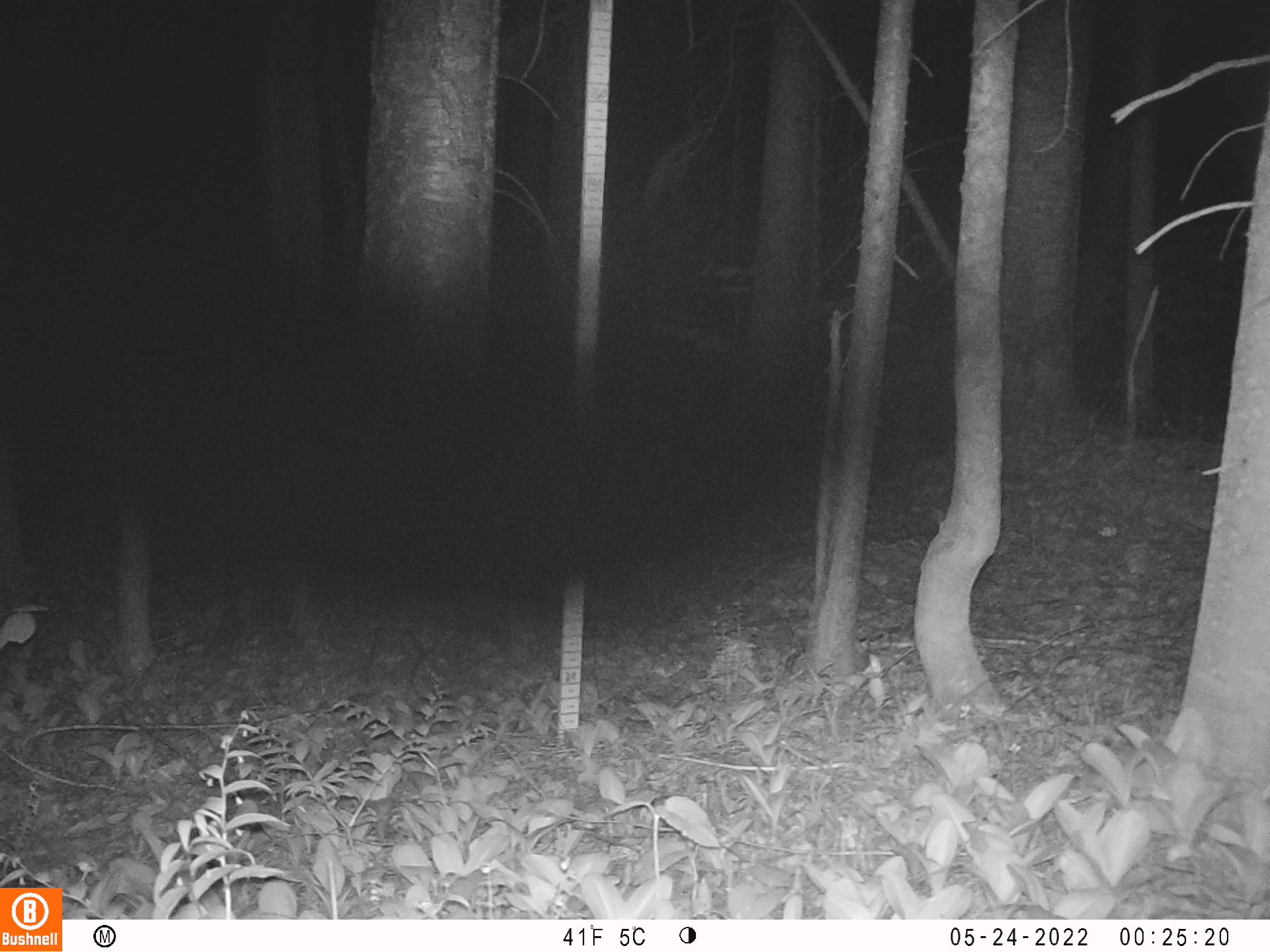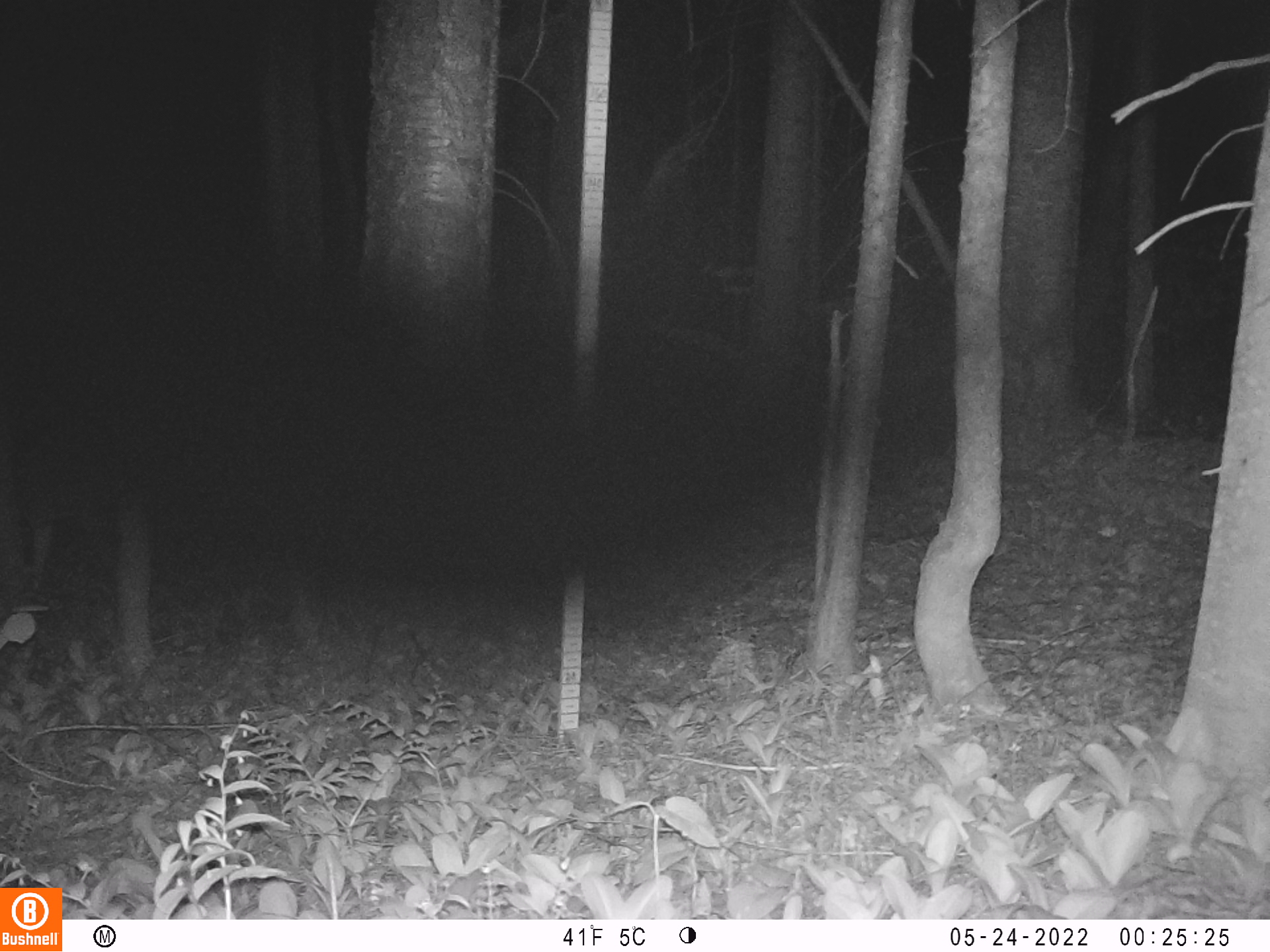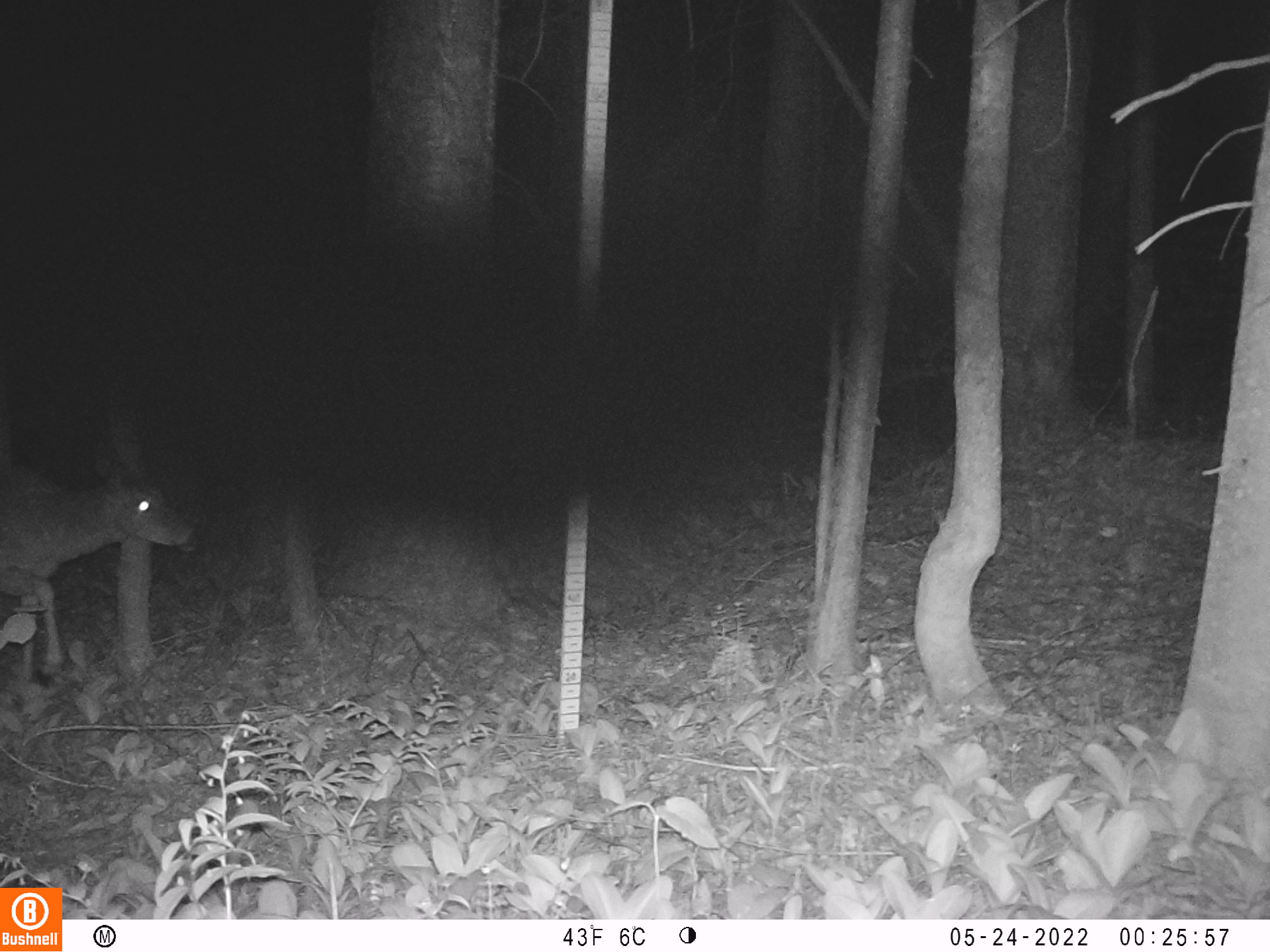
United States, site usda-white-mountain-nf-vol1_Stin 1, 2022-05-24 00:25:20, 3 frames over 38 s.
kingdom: Animalia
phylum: Chordata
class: Mammalia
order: Artiodactyla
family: Cervidae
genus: Odocoileus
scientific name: Odocoileus virginianus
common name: white-tailed deer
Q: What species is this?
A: White-tailed deer (Odocoileus virginianus).